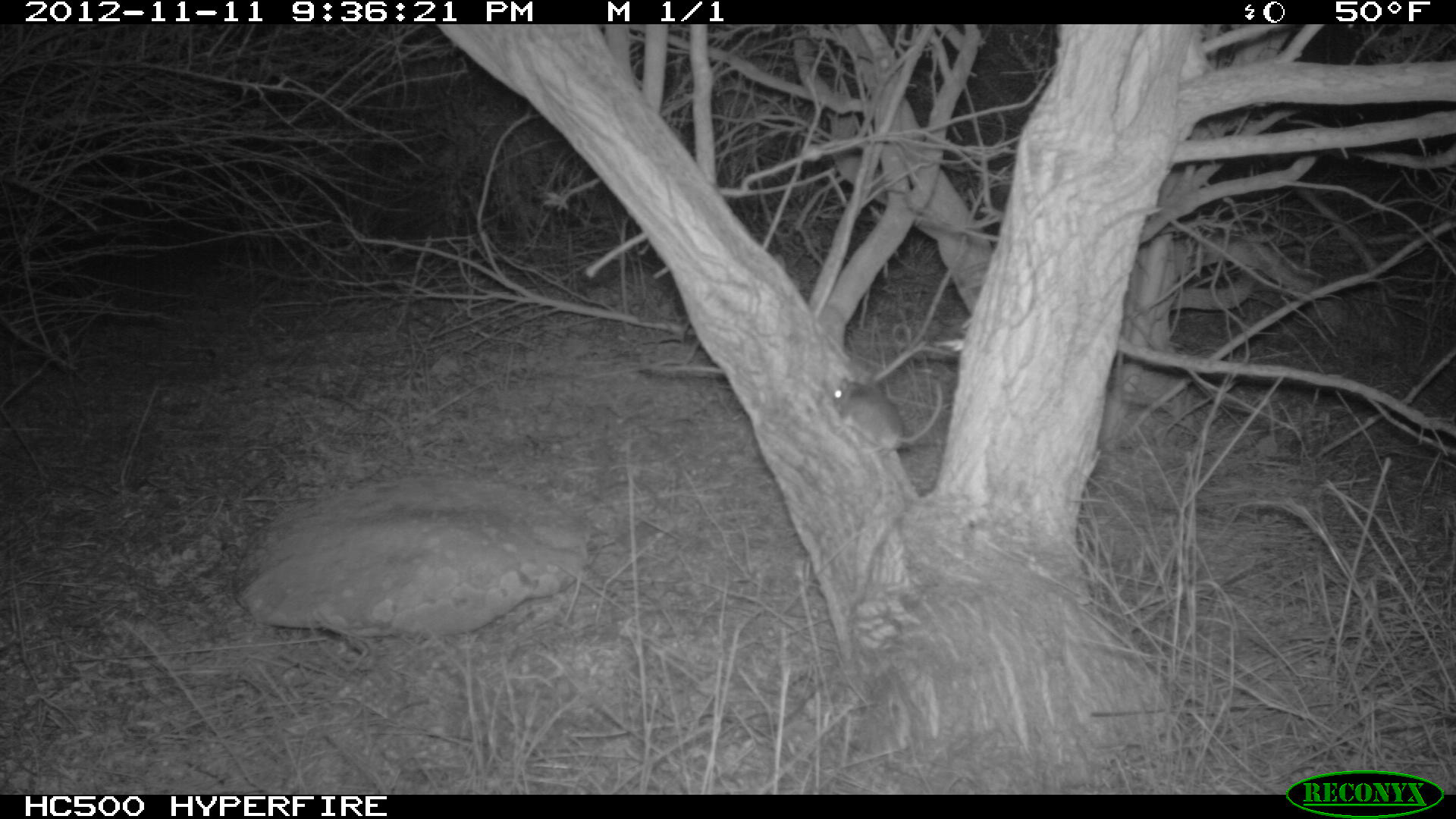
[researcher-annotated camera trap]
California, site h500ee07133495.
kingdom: Animalia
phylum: Chordata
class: Mammalia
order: Rodentia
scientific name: Rodentia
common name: rodent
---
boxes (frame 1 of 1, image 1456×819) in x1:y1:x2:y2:
rodent: 833:375:943:453